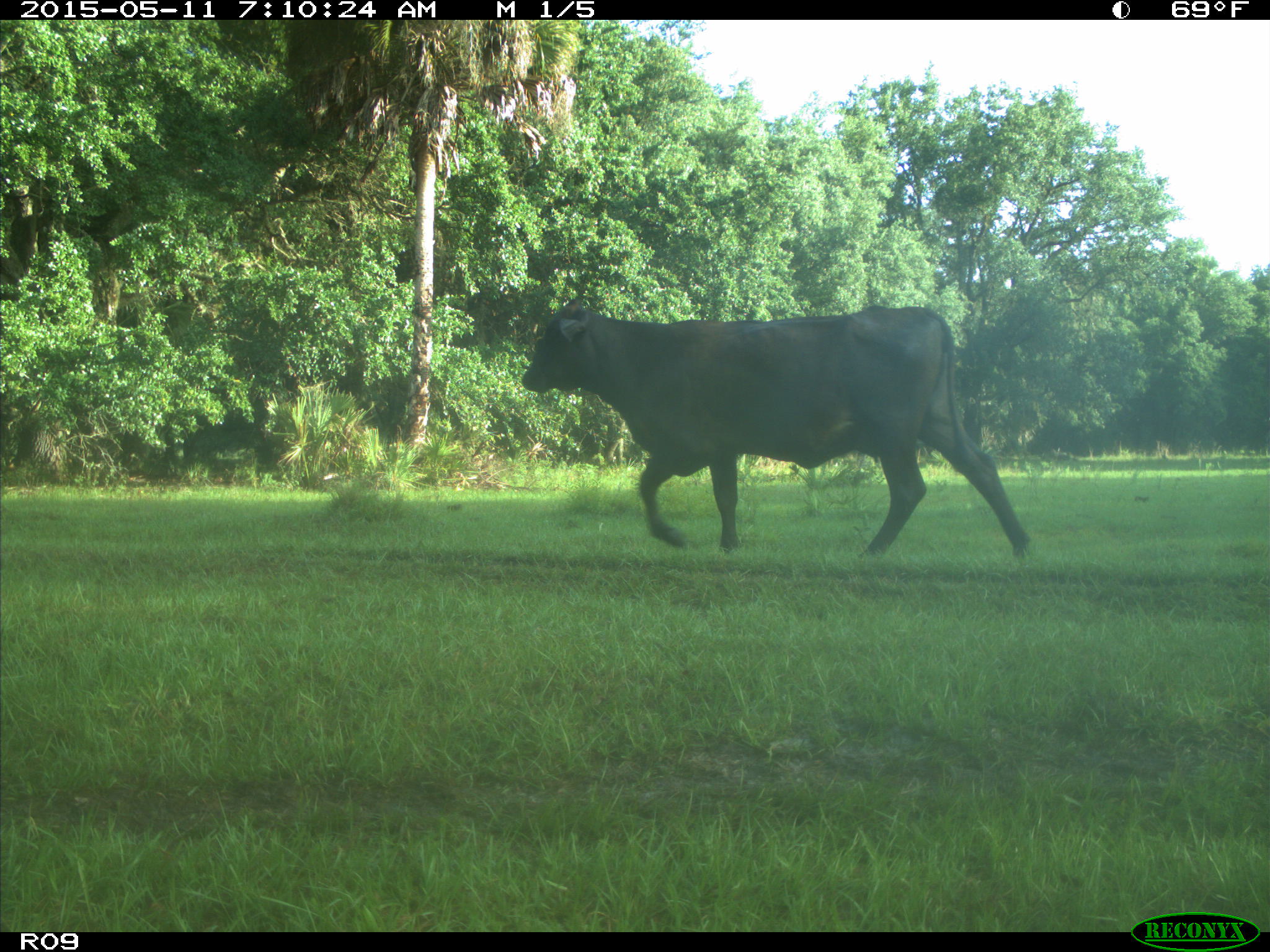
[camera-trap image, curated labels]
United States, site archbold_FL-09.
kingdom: Animalia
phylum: Chordata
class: Mammalia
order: Artiodactyla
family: Bovidae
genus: Bos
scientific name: Bos taurus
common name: domestic cow